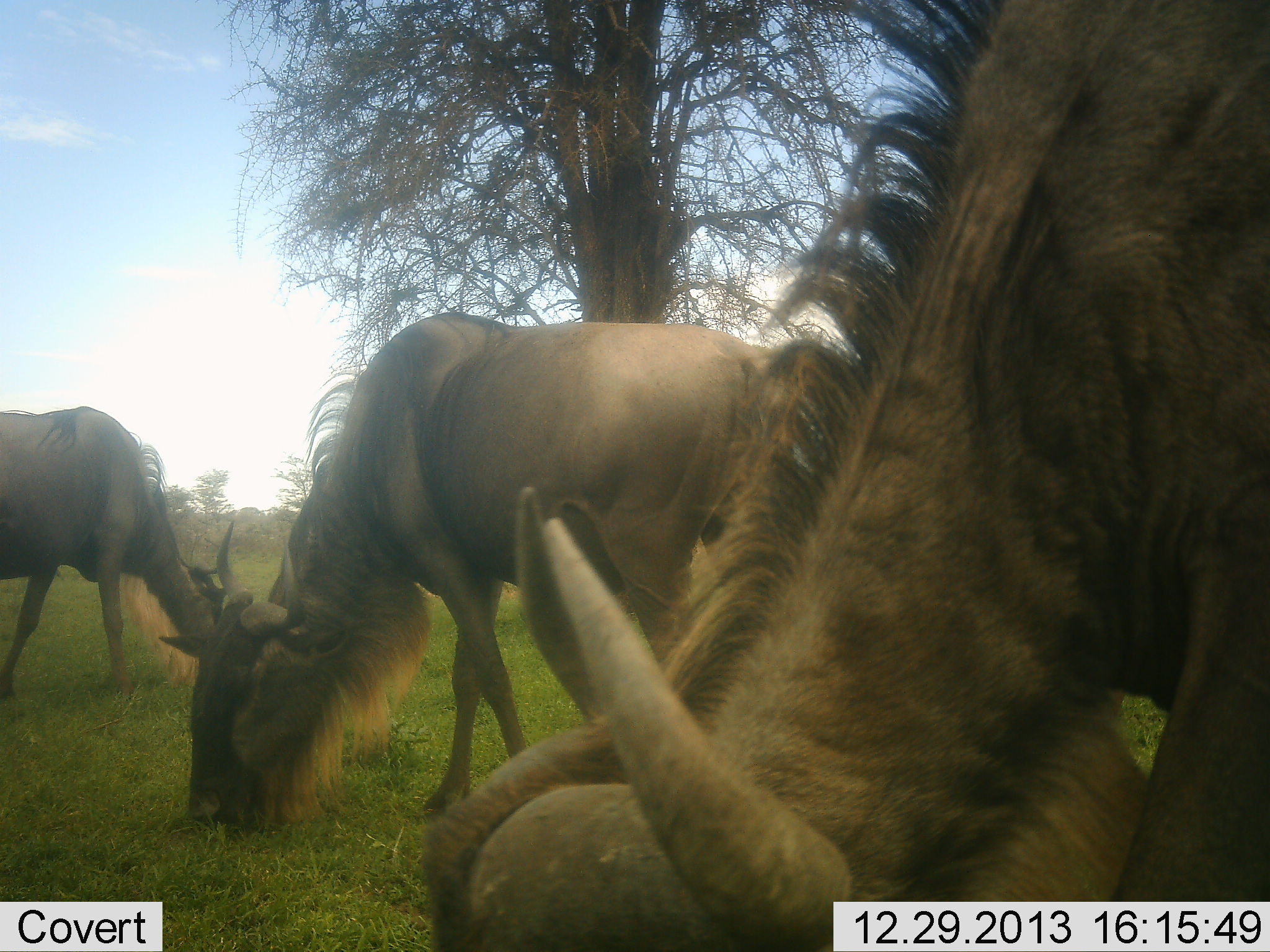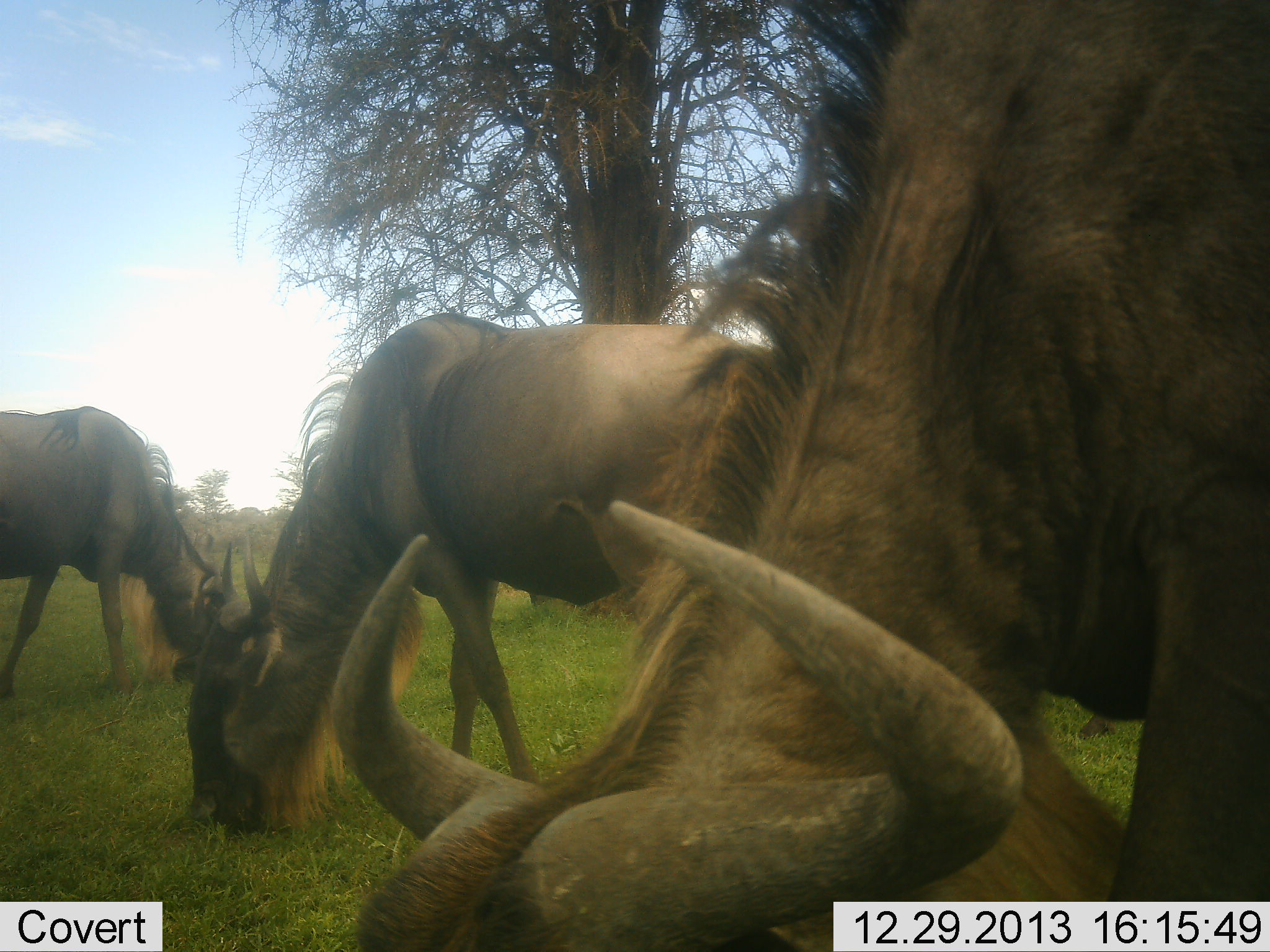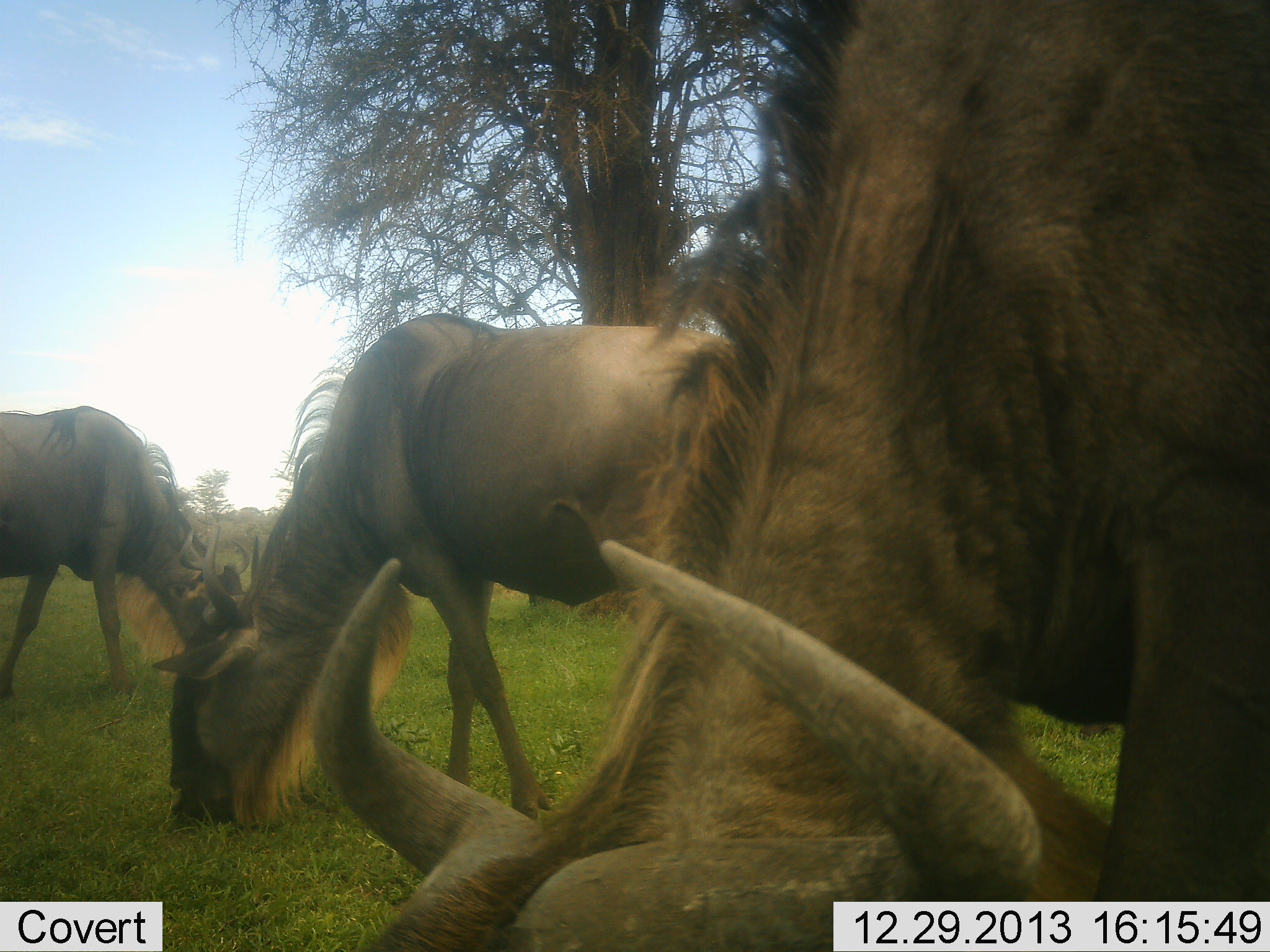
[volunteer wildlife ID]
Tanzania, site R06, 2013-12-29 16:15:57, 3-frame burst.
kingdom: Animalia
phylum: Chordata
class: Mammalia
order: Artiodactyla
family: Bovidae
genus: Connochaetes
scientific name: Connochaetes taurinus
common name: blue wildebeest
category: wildebeest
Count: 3.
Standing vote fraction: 20%.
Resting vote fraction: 0%.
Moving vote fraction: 0%.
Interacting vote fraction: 0%.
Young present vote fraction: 0%.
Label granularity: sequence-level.